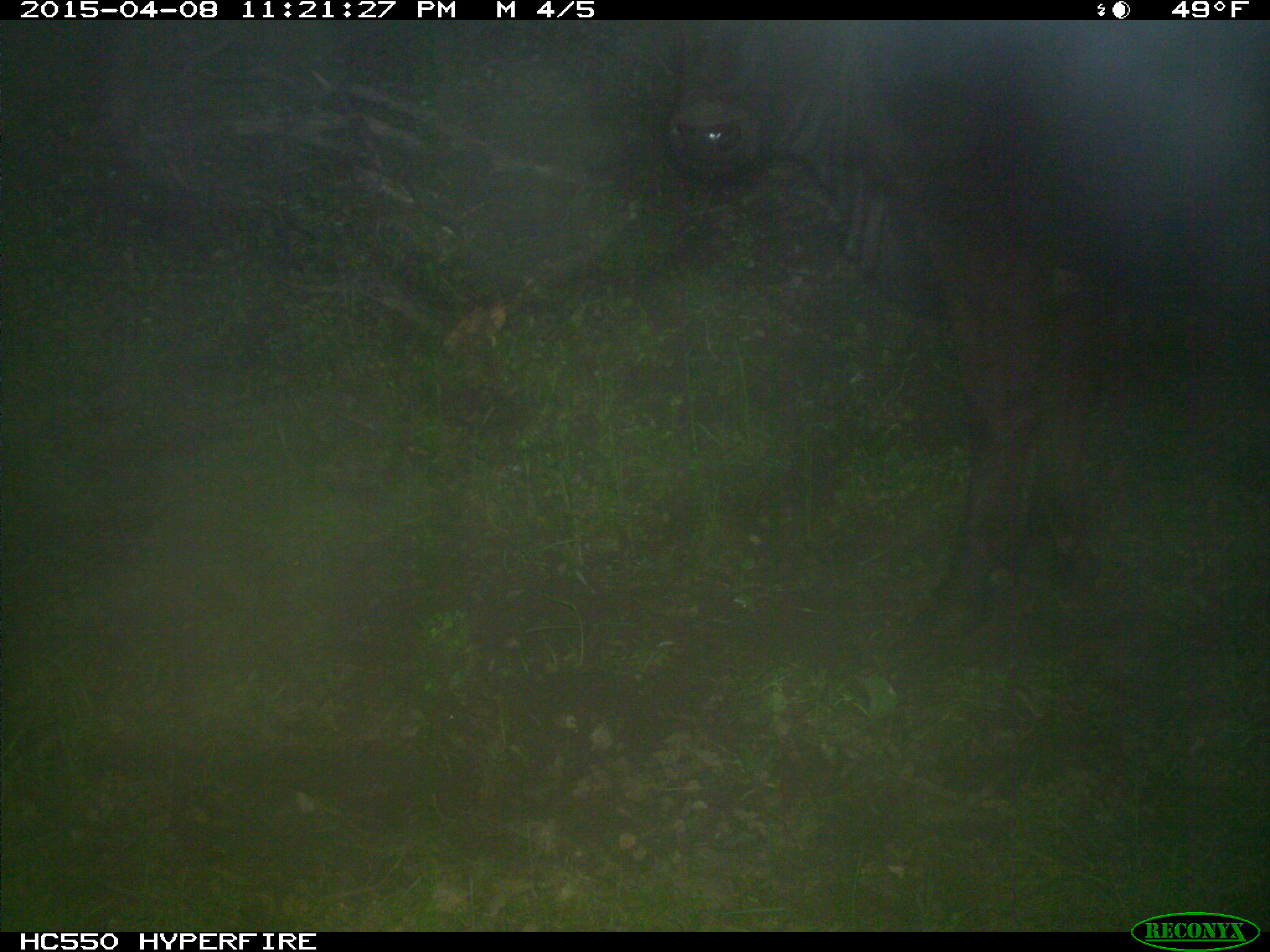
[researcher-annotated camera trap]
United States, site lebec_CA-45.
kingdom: Animalia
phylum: Chordata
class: Mammalia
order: Artiodactyla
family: Bovidae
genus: Bos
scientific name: Bos taurus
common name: domestic cow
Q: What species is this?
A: Bos taurus (domestic cow).